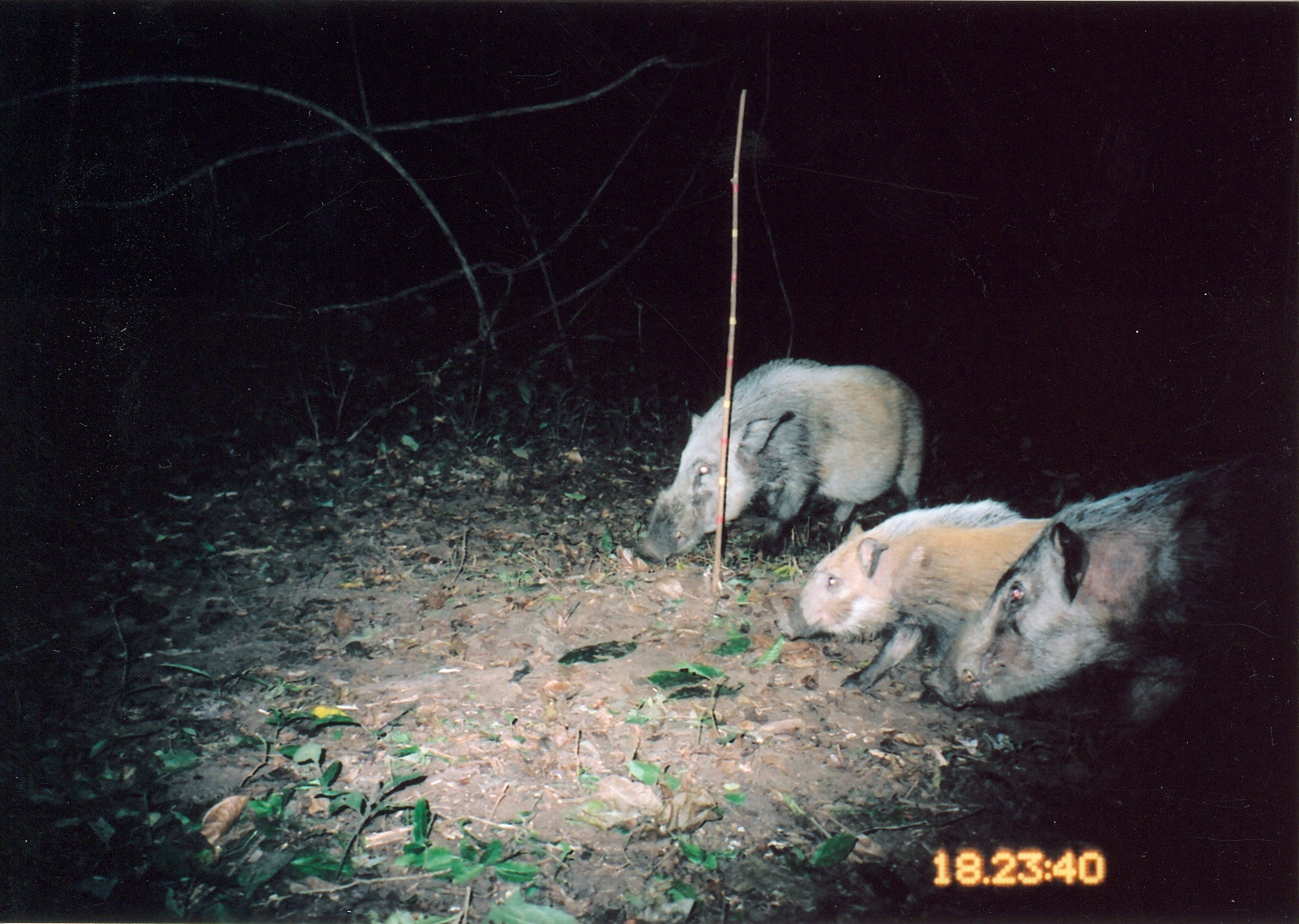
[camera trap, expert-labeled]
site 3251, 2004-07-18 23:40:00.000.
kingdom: Animalia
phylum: Chordata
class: Mammalia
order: Artiodactyla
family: Suidae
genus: Potamochoerus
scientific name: Potamochoerus larvatus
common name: bushpig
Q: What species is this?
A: Potamochoerus larvatus (bushpig).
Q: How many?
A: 3.